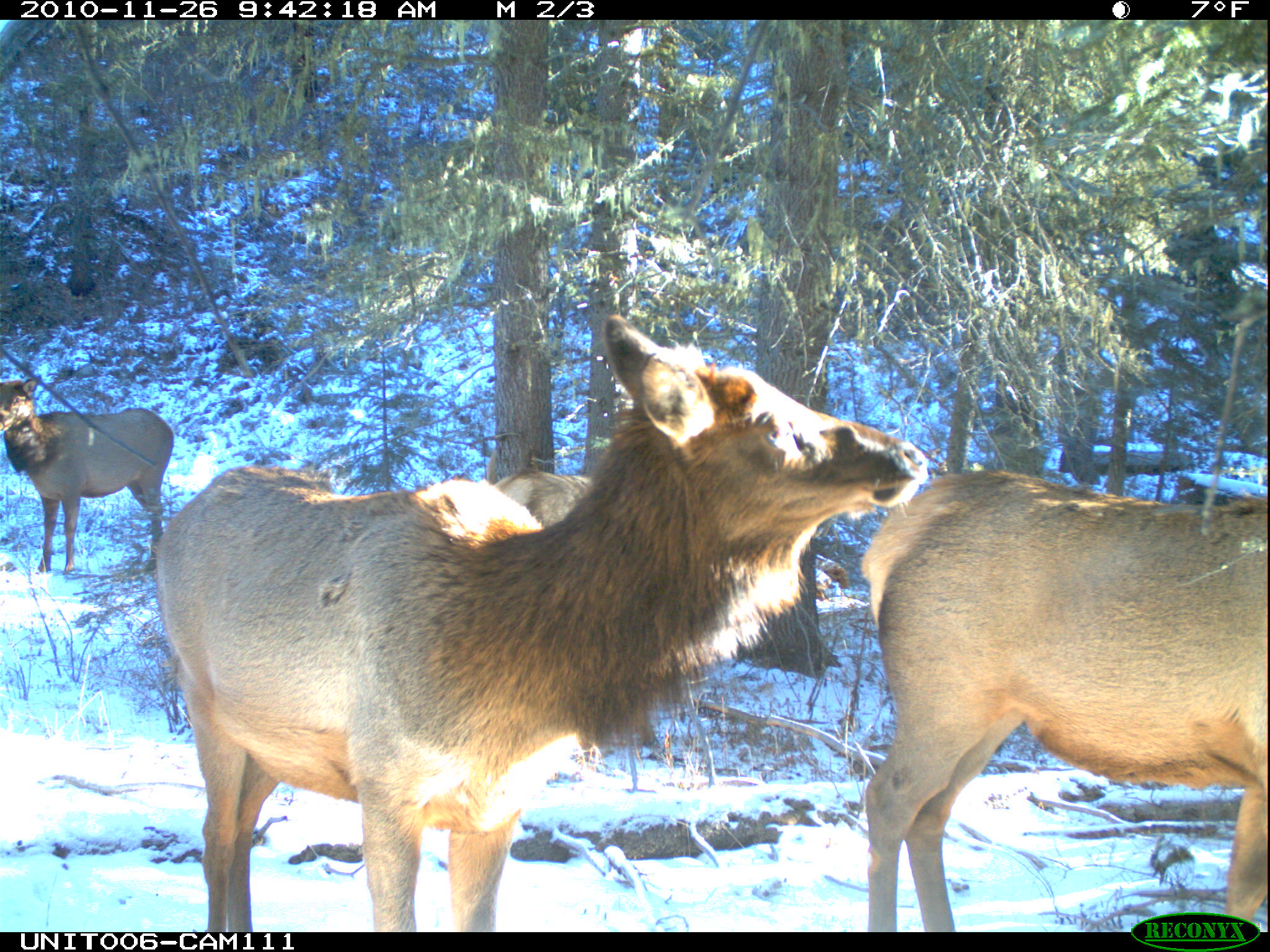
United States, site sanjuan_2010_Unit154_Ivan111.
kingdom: Animalia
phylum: Chordata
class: Mammalia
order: Artiodactyla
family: Cervidae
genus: Cervus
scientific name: Cervus elaphus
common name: red deer